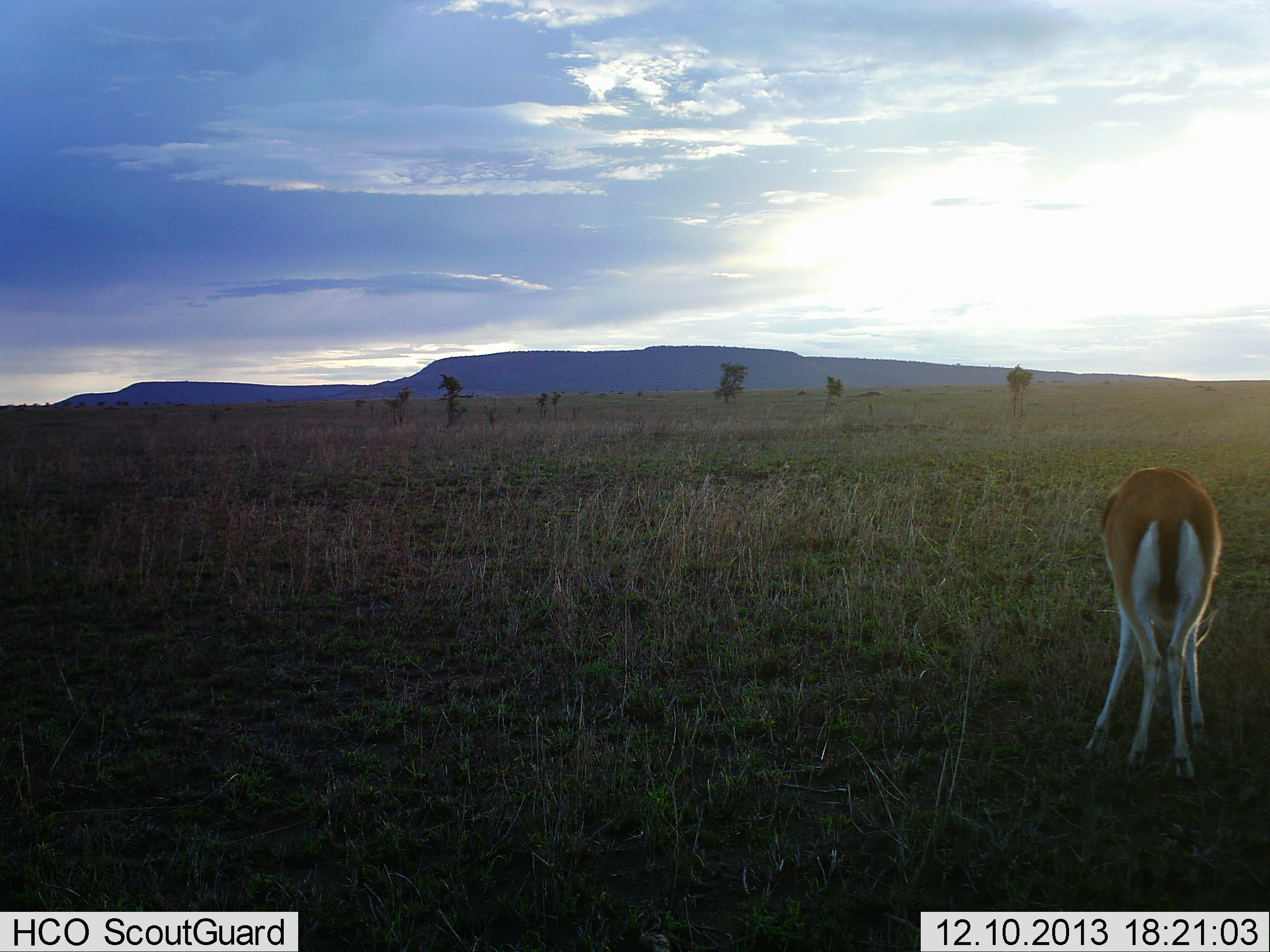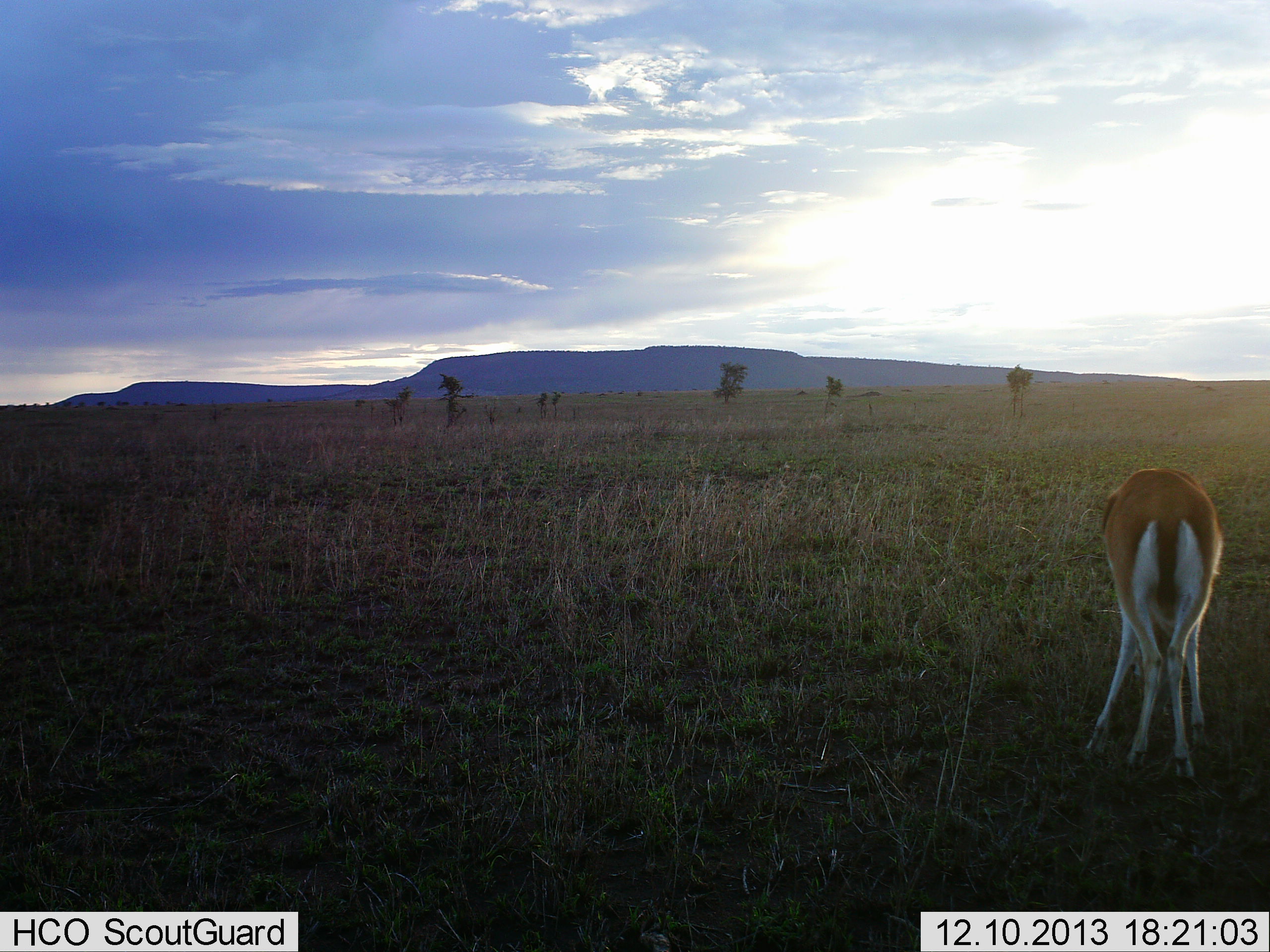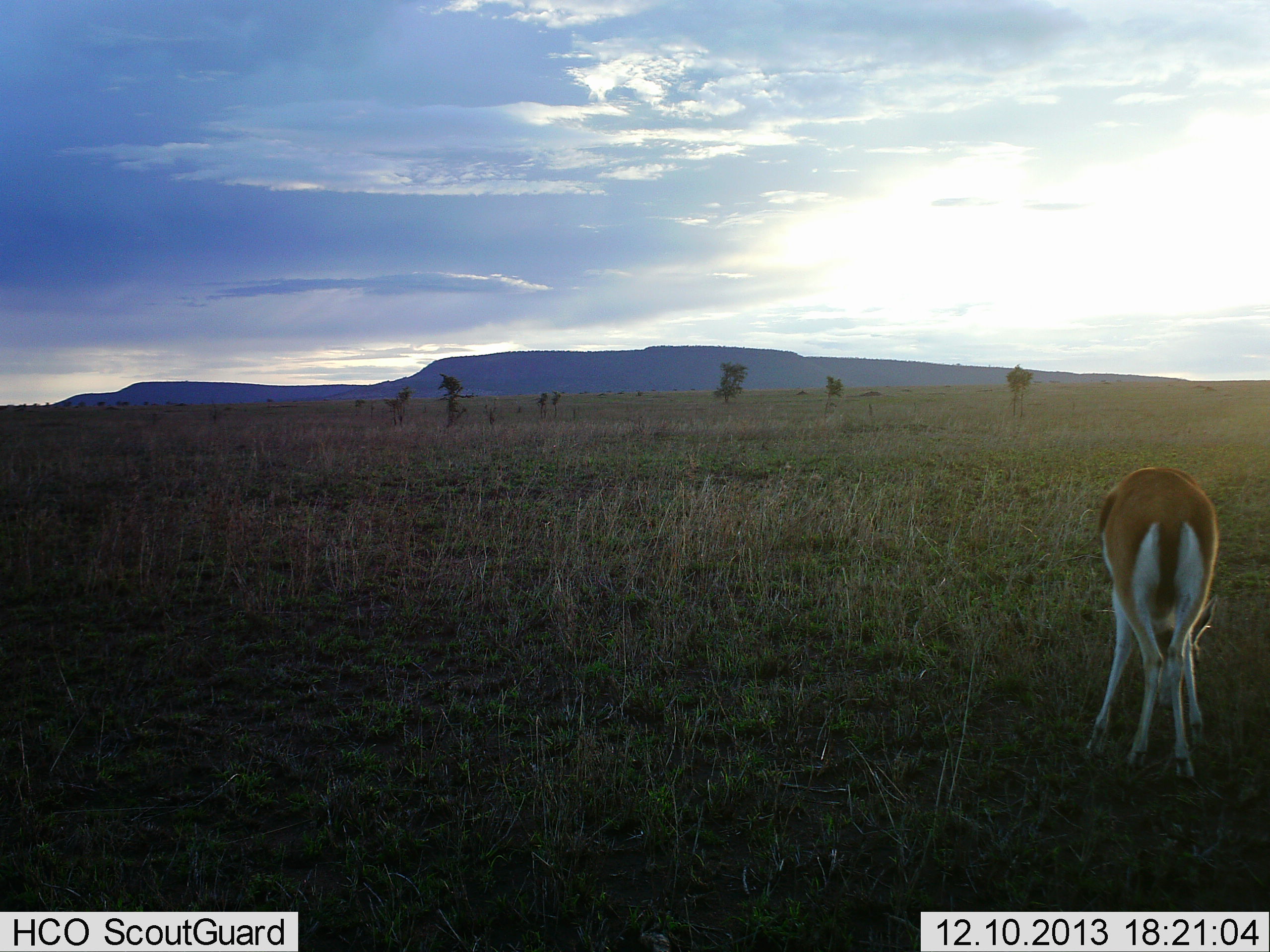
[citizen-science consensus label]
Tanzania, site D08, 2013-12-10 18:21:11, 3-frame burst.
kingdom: Animalia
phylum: Chordata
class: Mammalia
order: Artiodactyla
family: Bovidae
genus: Eudorcas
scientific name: Eudorcas thomsonii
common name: thomson's gazelle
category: gazellethomsons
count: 1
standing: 40%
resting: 0%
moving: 0%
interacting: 0%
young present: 0%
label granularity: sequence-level